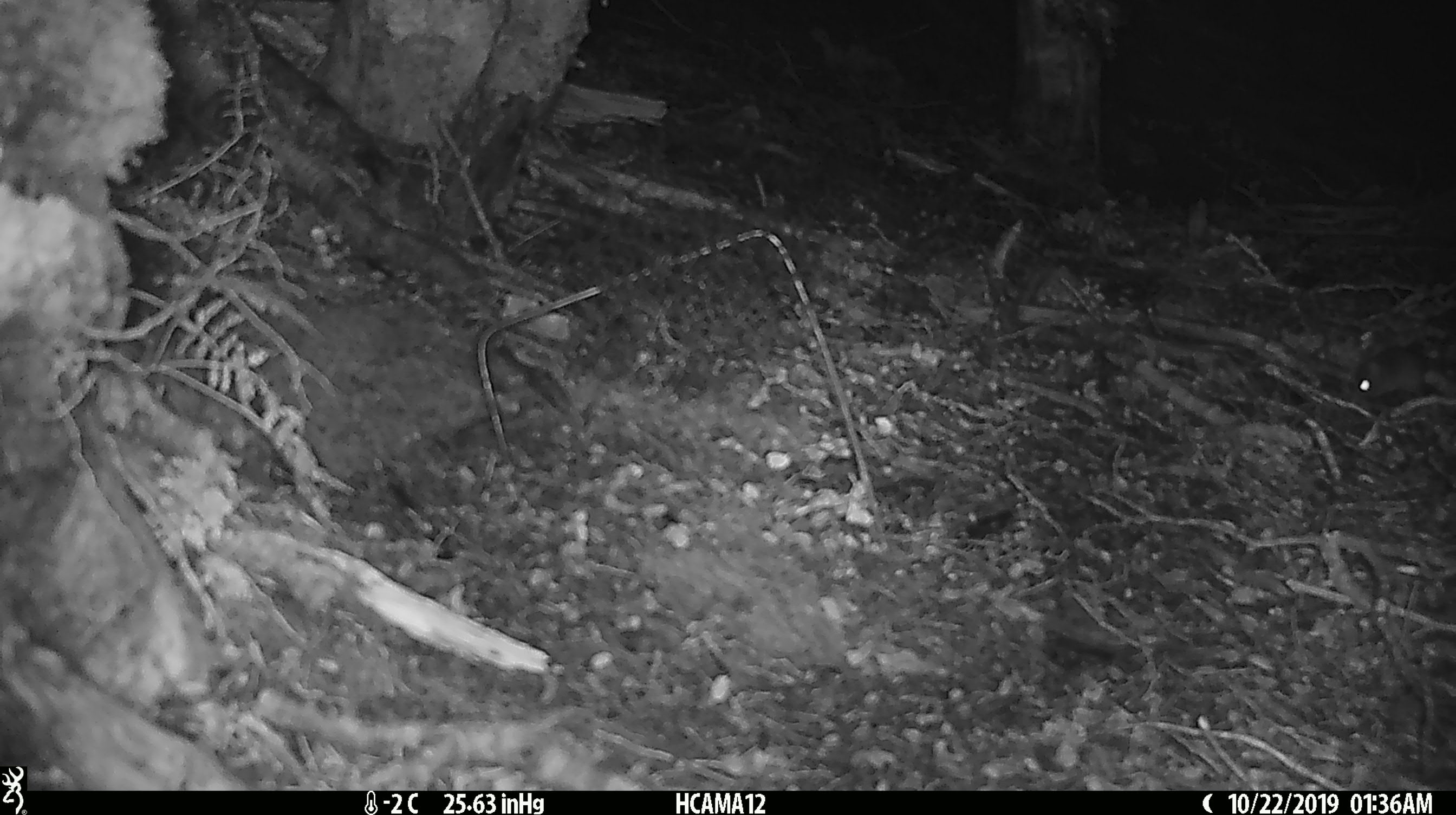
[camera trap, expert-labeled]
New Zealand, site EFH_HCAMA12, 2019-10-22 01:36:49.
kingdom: Animalia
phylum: Chordata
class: Mammalia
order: Rodentia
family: Muridae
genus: Mus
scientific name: Mus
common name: mouse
Mouse (Mus).